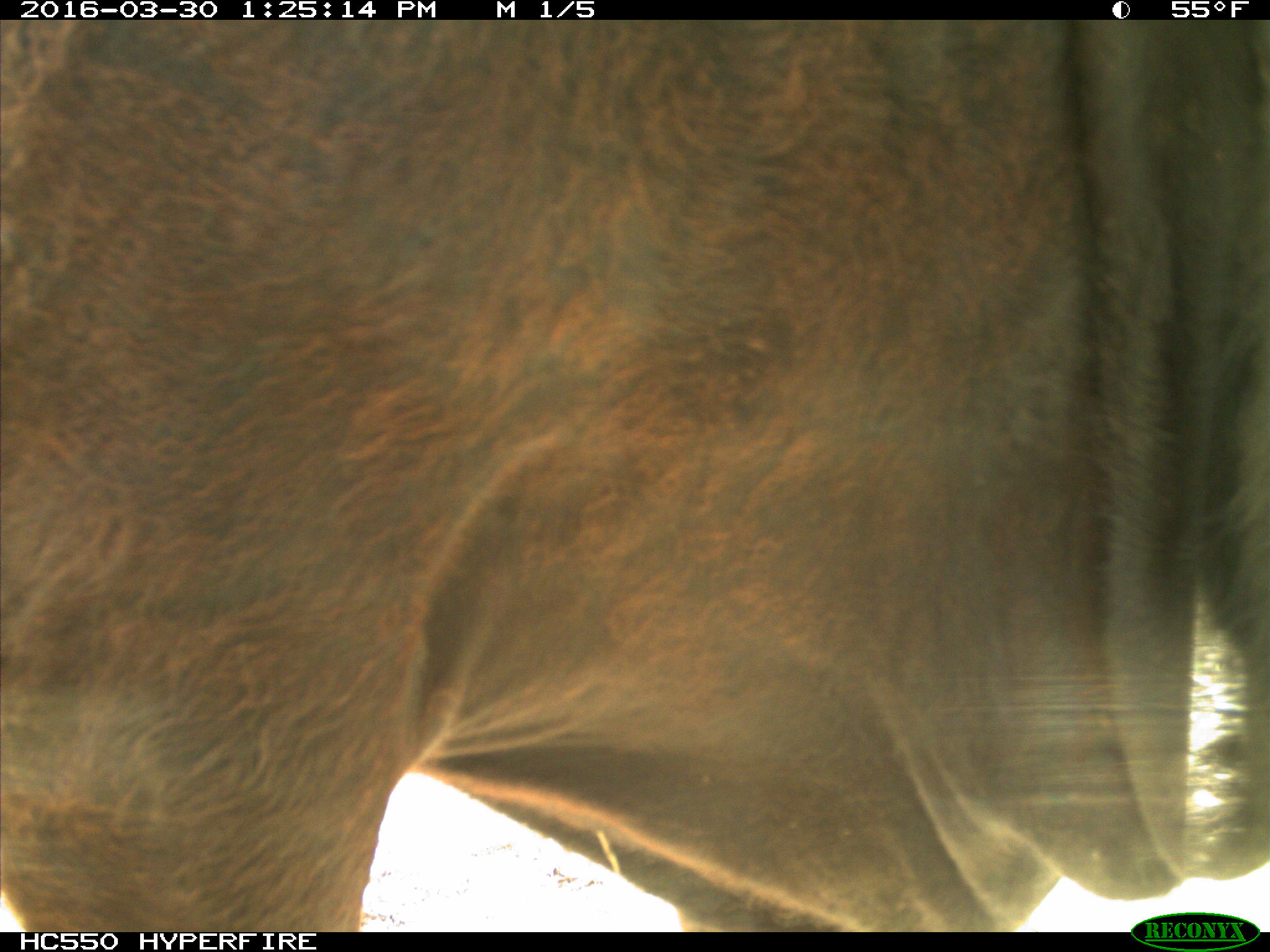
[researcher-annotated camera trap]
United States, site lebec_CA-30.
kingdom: Animalia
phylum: Chordata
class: Mammalia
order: Artiodactyla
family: Bovidae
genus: Bos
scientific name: Bos taurus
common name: domestic cow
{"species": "Bos taurus (domestic cow)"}